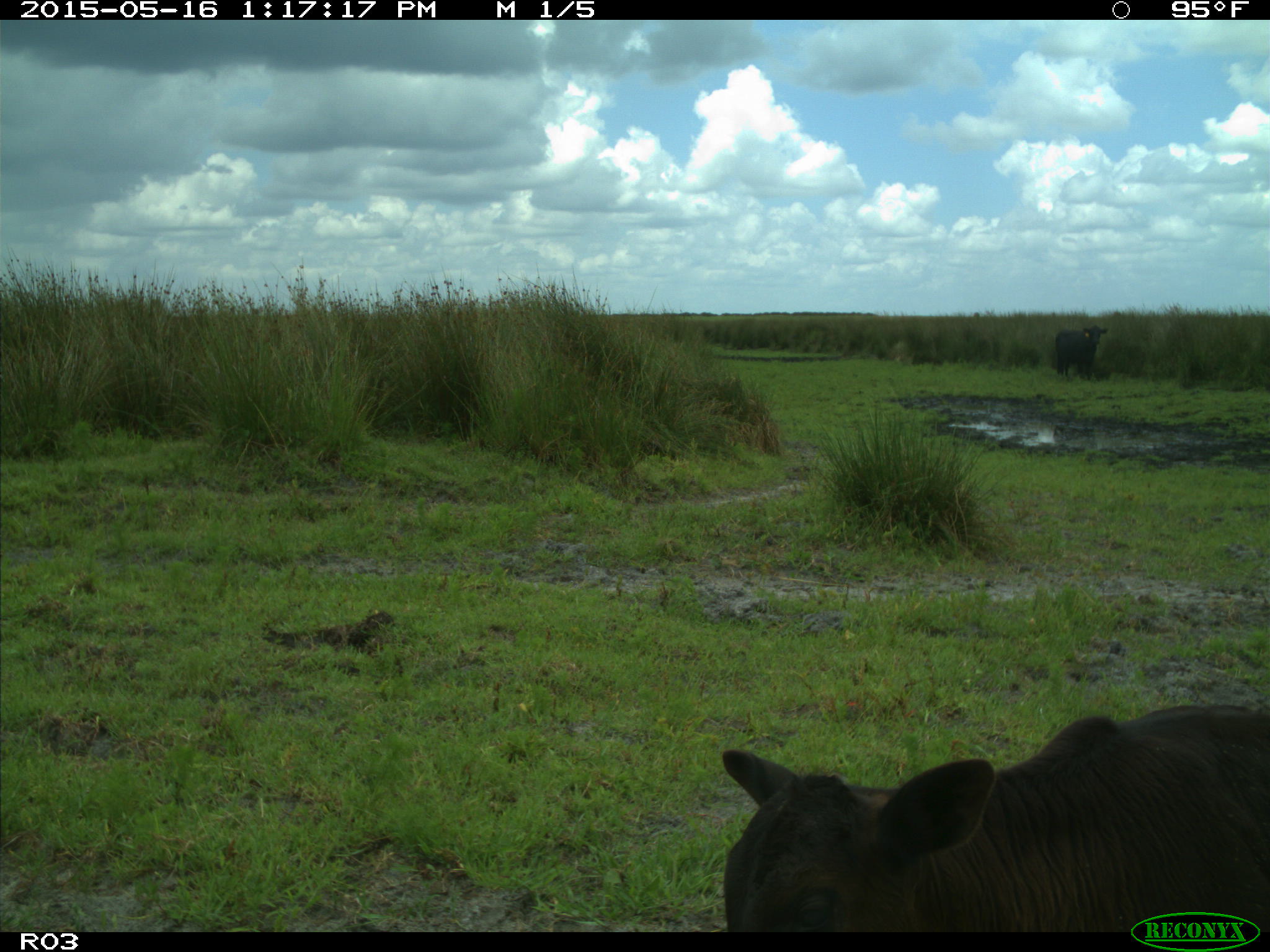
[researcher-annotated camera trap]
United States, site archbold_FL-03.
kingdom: Animalia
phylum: Chordata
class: Mammalia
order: Artiodactyla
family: Bovidae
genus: Bos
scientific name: Bos taurus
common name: domestic cow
Bos taurus (domestic cow).